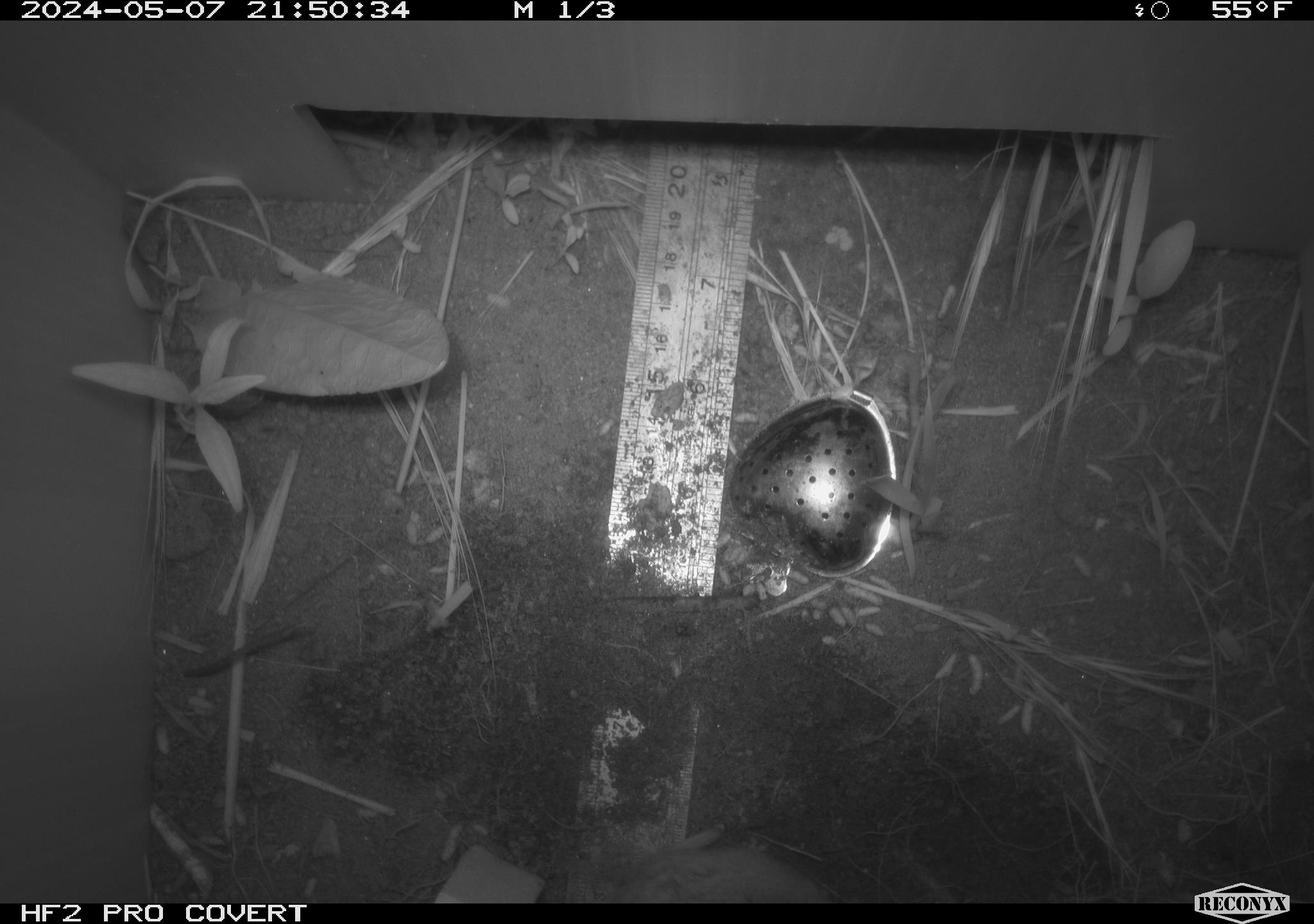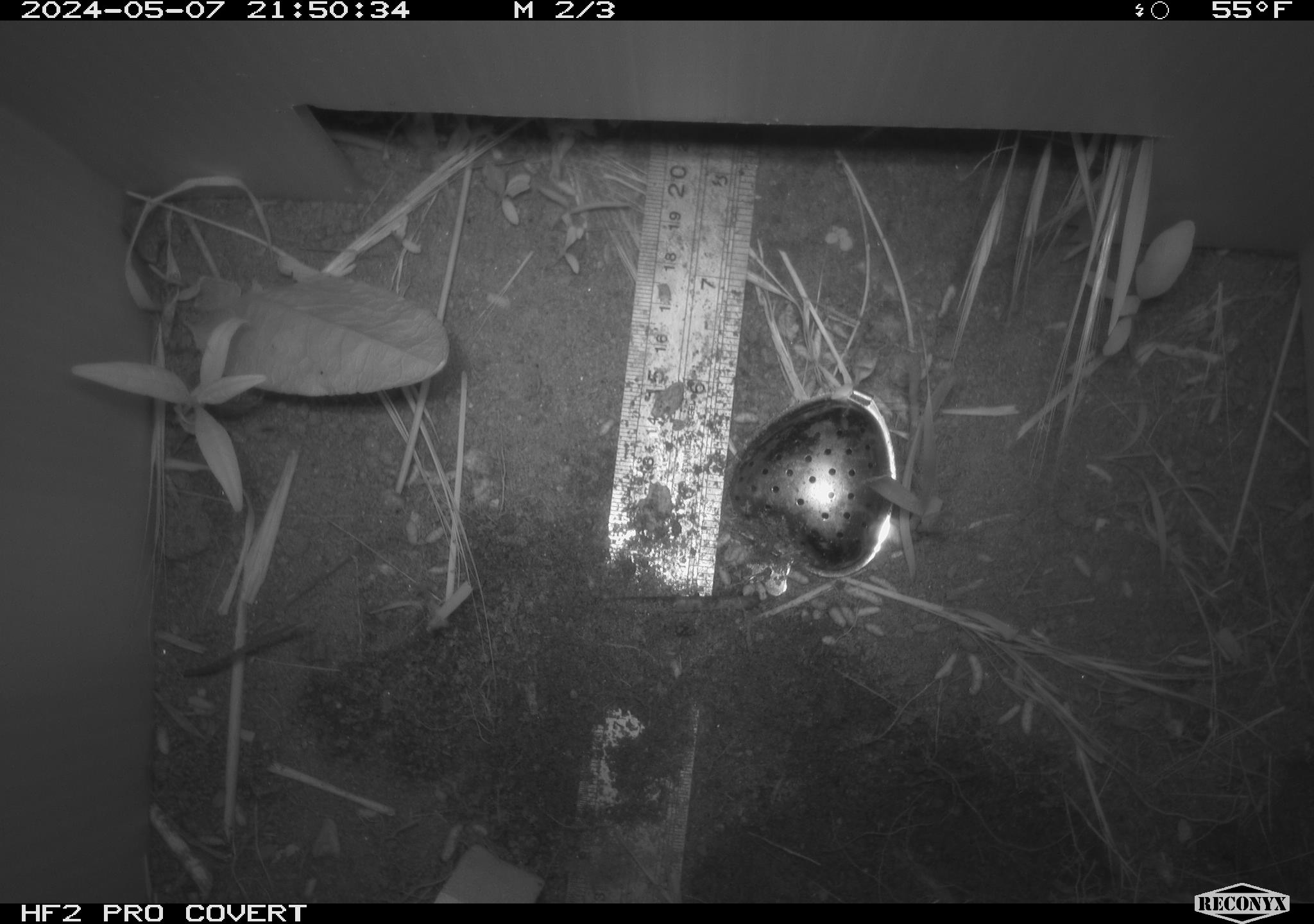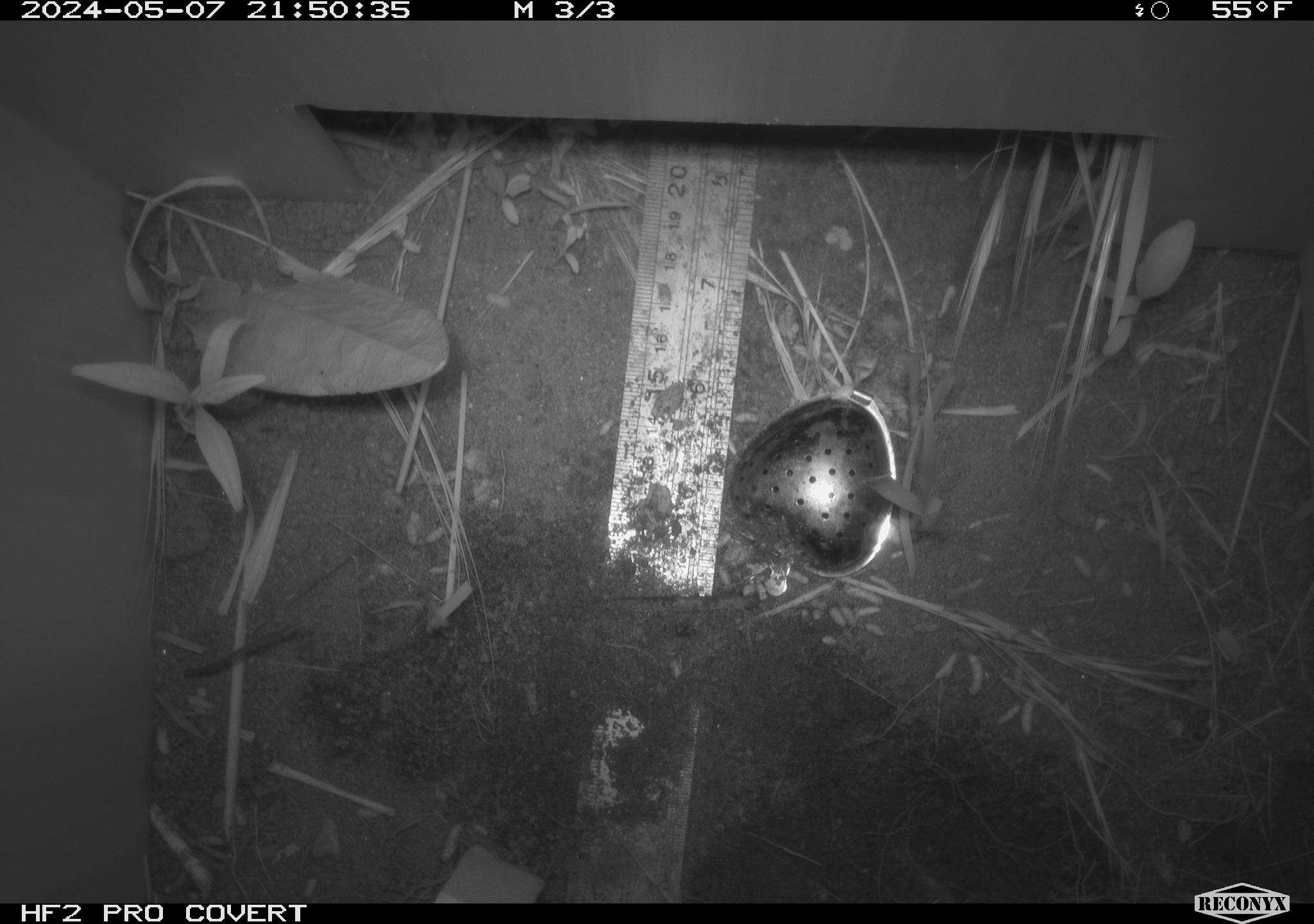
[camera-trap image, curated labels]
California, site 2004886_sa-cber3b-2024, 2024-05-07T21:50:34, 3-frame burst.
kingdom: Animalia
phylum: Chordata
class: Mammalia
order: Rodentia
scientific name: Rodentia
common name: mouse species